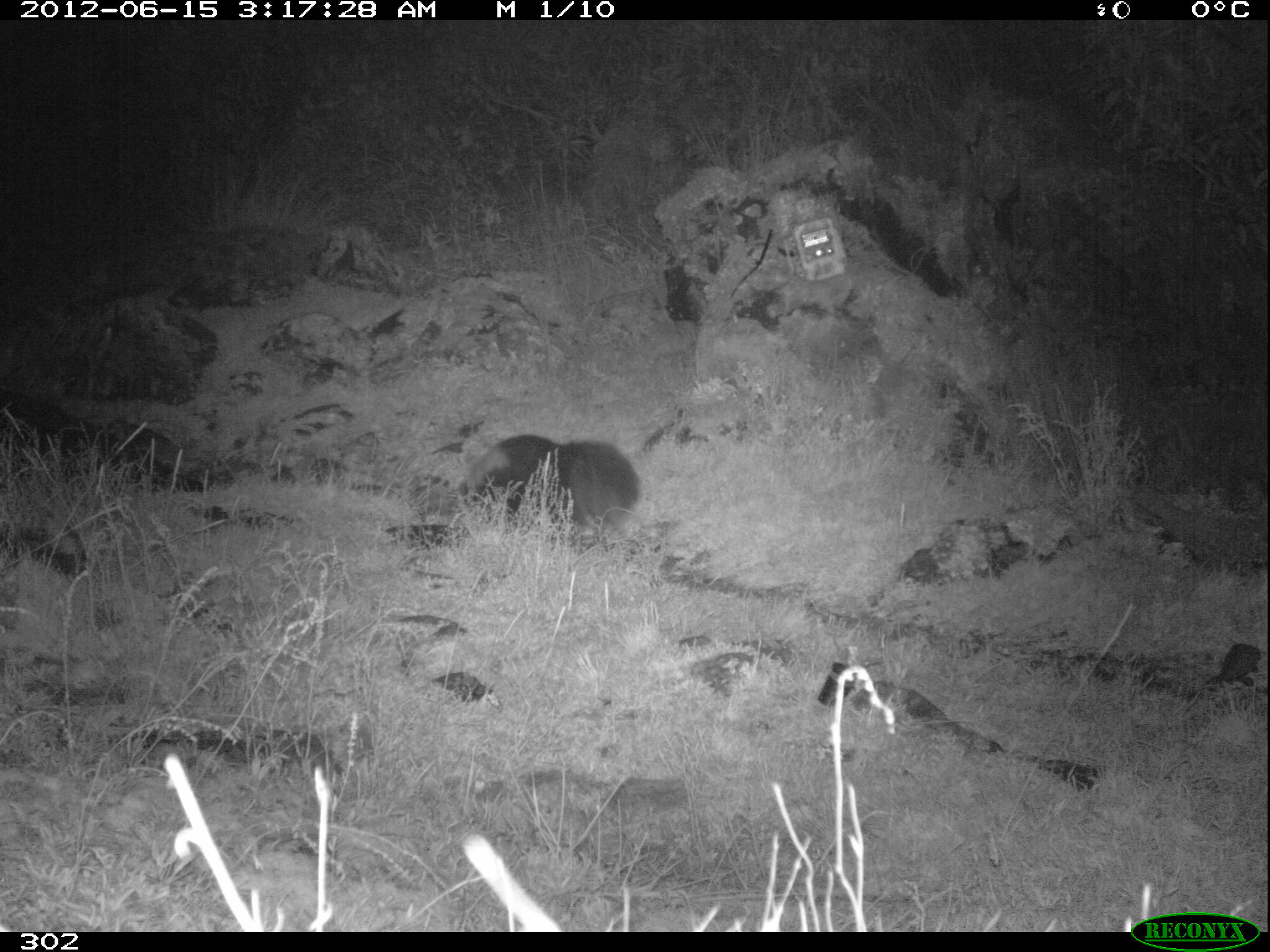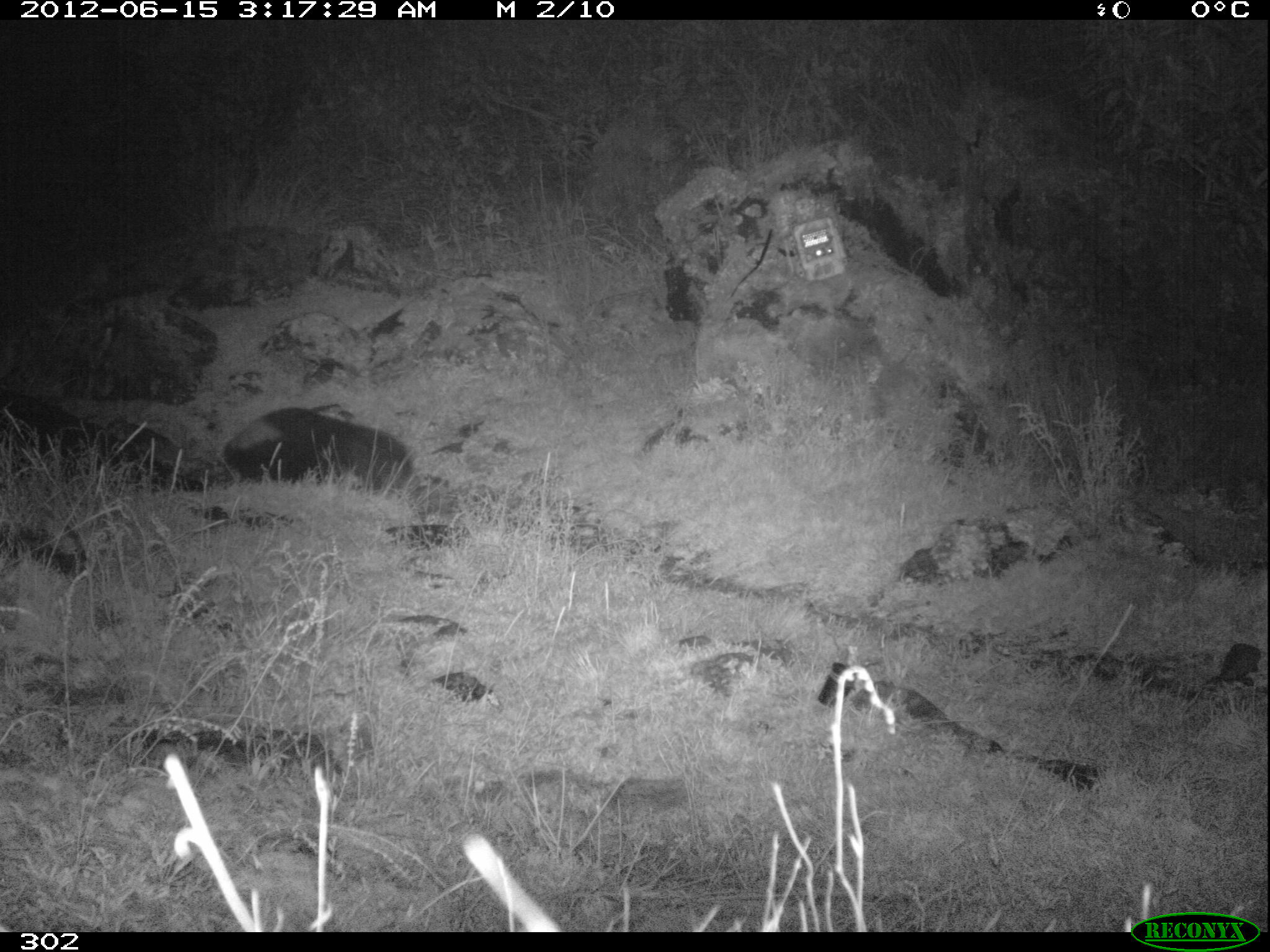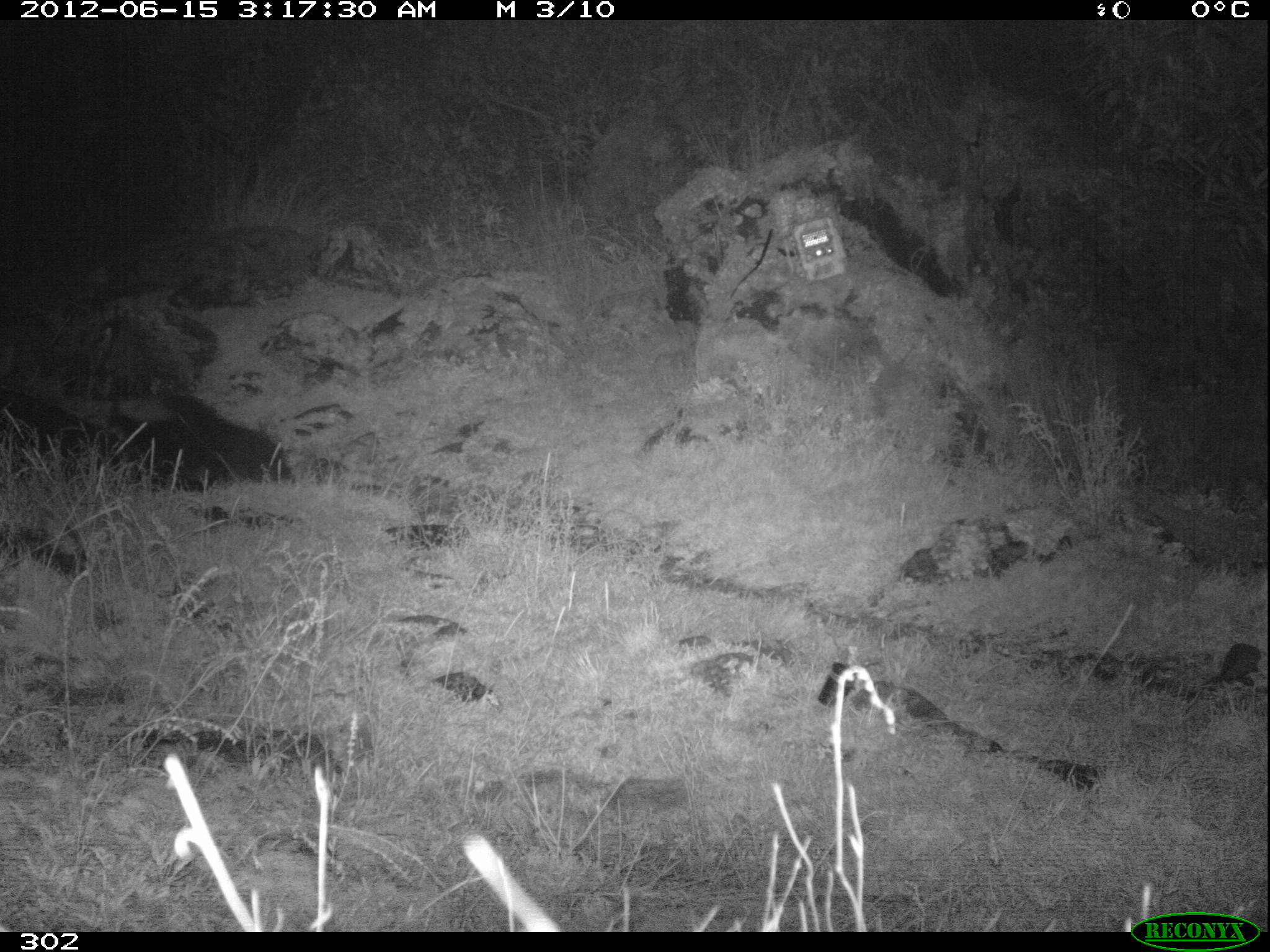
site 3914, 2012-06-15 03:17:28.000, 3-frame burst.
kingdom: Animalia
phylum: Chordata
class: Mammalia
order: Carnivora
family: Mephitidae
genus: Conepatus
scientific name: Conepatus chinga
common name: molina's hog-nosed skunk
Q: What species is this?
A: Conepatus chinga (molina's hog-nosed skunk).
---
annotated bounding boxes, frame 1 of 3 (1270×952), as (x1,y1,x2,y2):
conepatus chinga: (458,433,641,534)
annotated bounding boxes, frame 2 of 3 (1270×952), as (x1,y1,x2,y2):
conepatus chinga: (221,406,412,489)